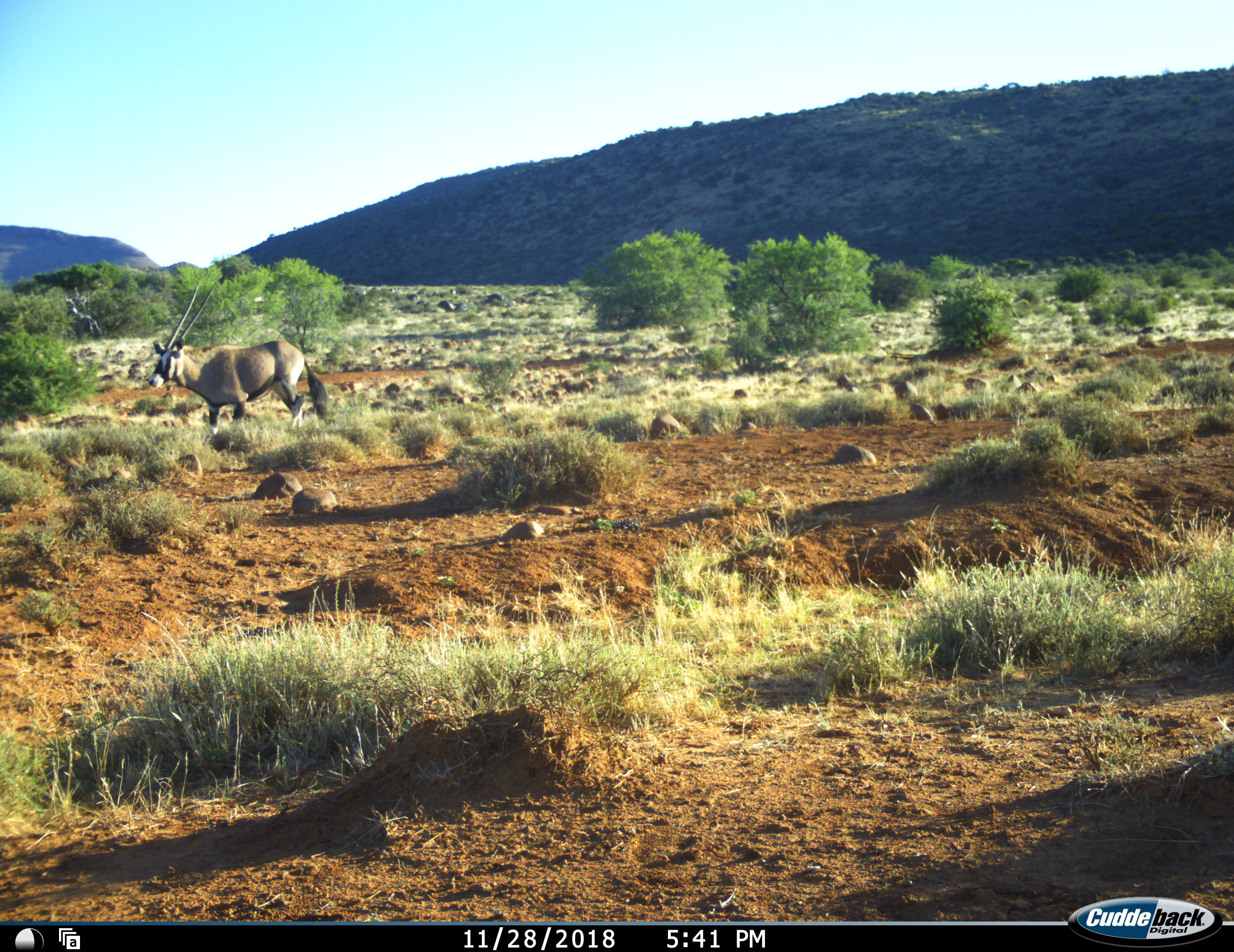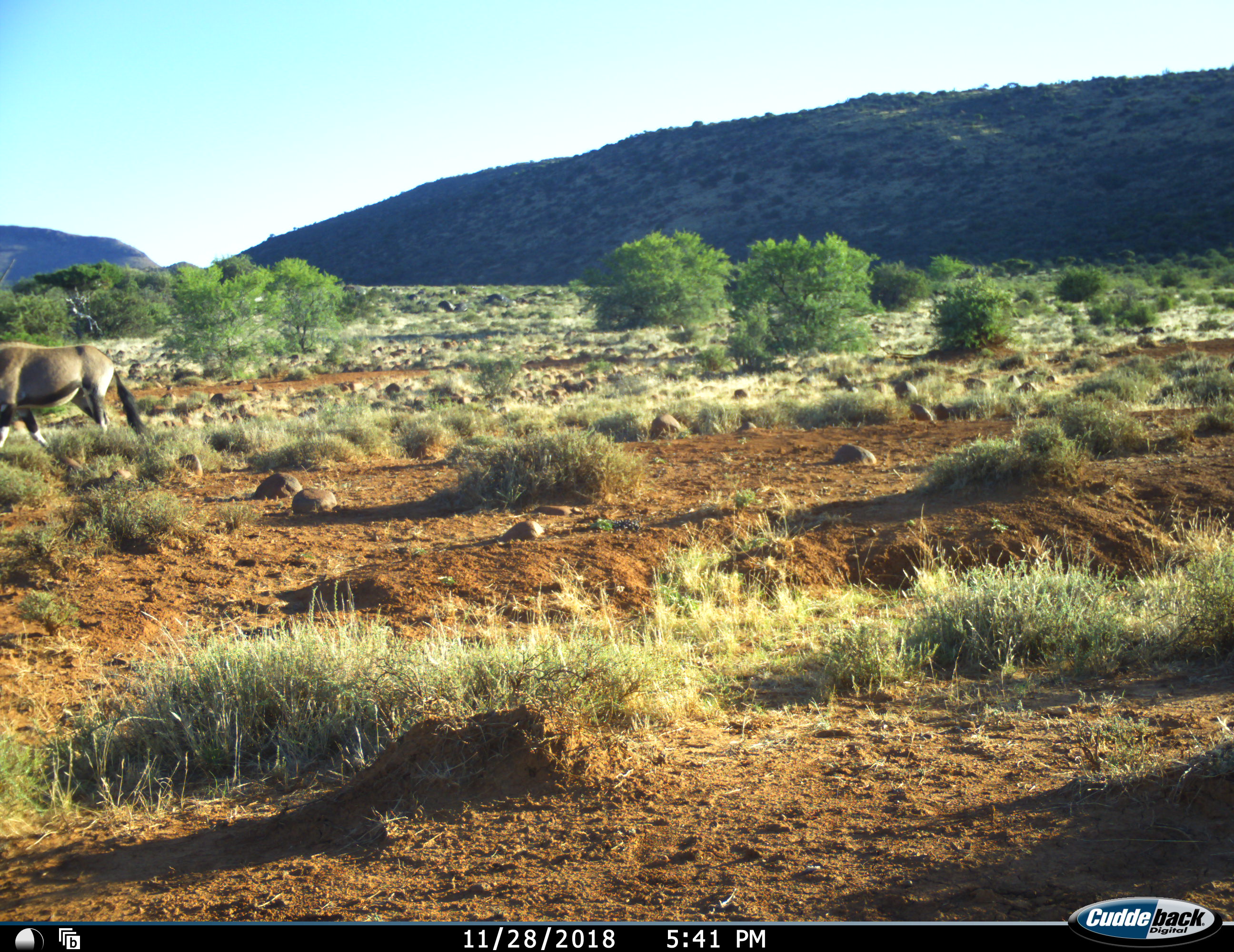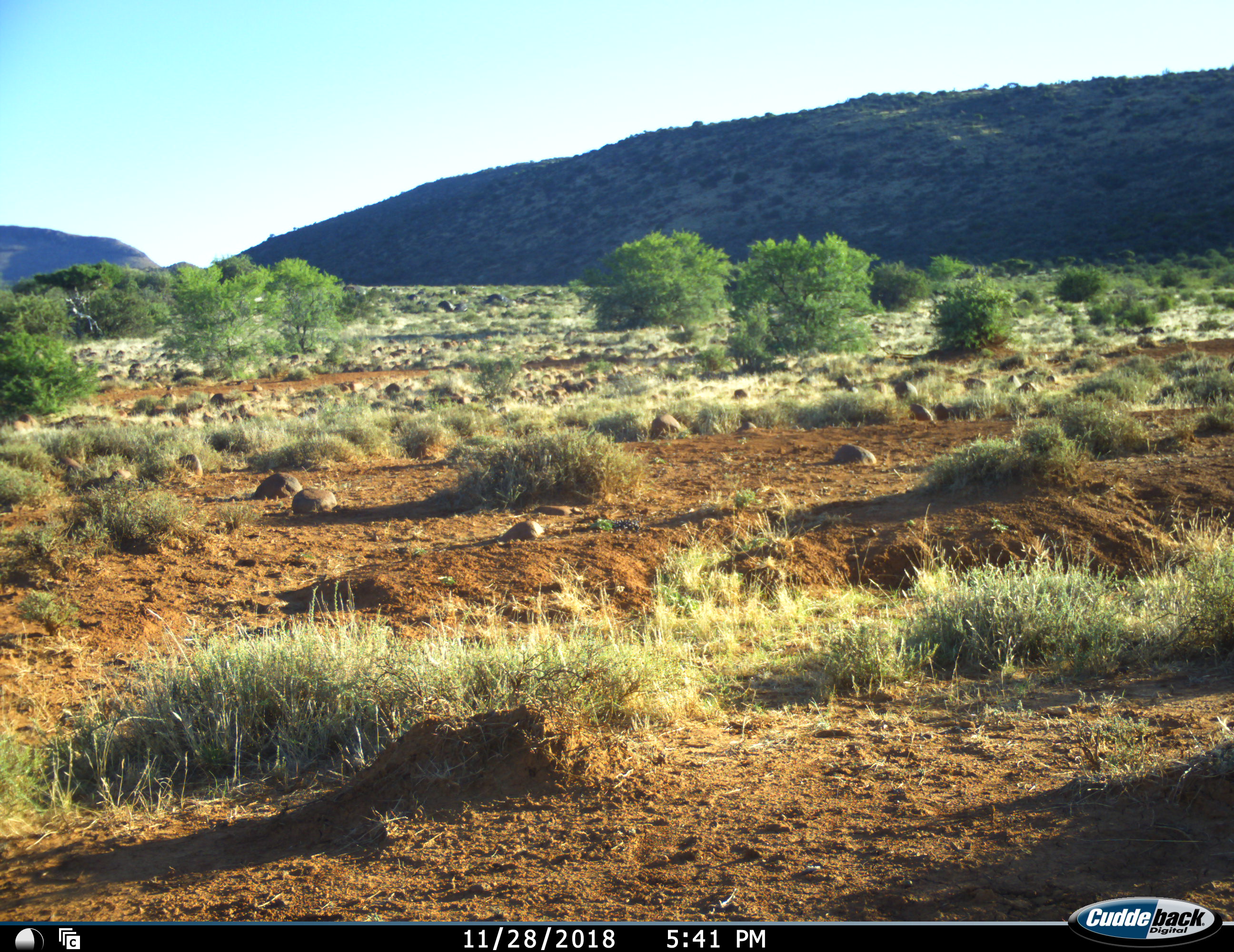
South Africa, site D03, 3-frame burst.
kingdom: Animalia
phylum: Chordata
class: Mammalia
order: Artiodactyla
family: Bovidae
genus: Oryx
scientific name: Oryx gazella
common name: gemsbok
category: gemsbokoryx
Gemsbokoryx (gemsbok) (Oryx gazella), count 1. Behavior (volunteer vote fractions): standing 0%, resting 0%, moving 100%, interacting 0%. Young present (vote fraction): 0%. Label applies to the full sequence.